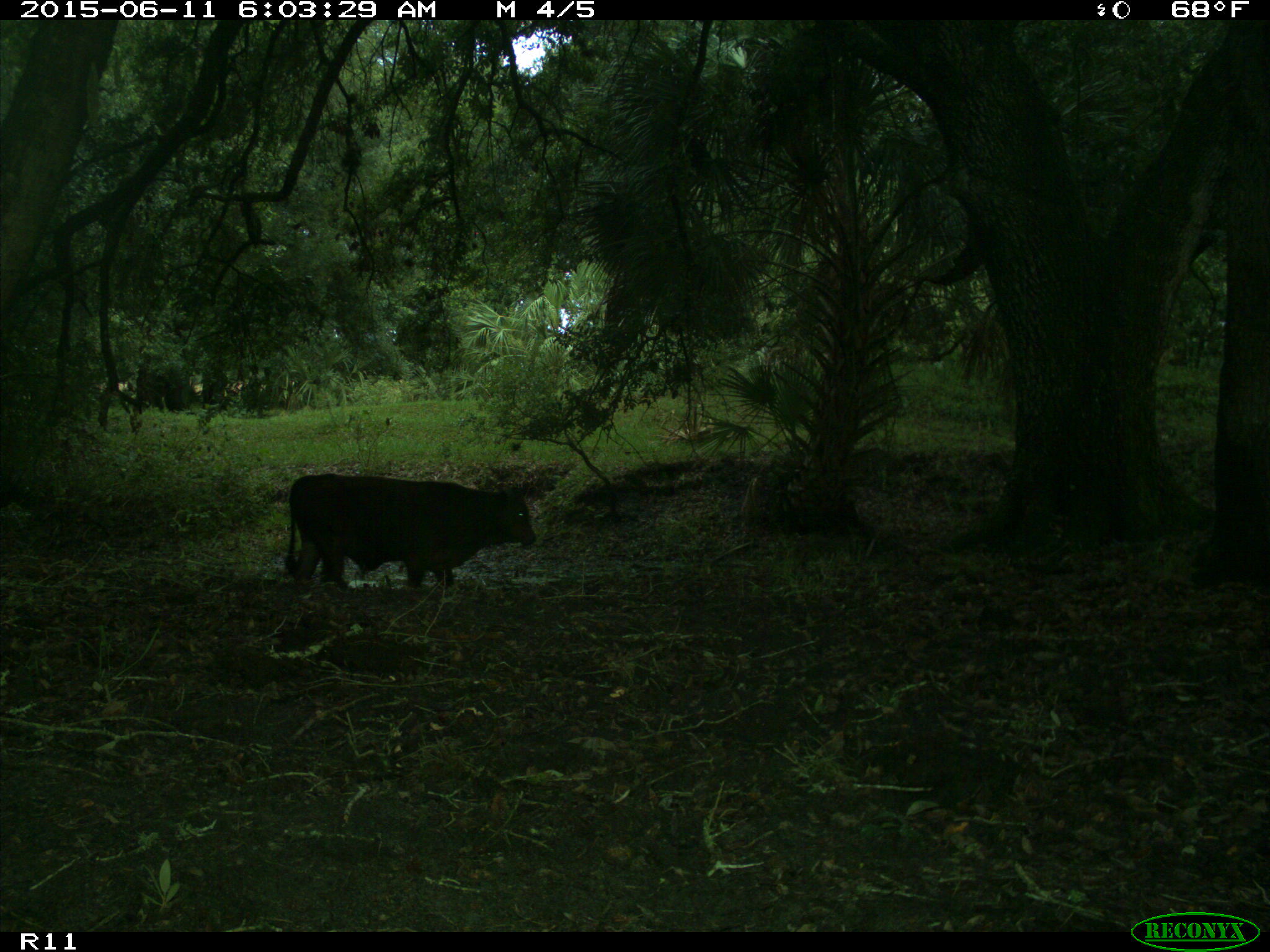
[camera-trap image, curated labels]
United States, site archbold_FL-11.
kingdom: Animalia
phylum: Chordata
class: Mammalia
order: Artiodactyla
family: Bovidae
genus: Bos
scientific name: Bos taurus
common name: domestic cow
Bos taurus (domestic cow).